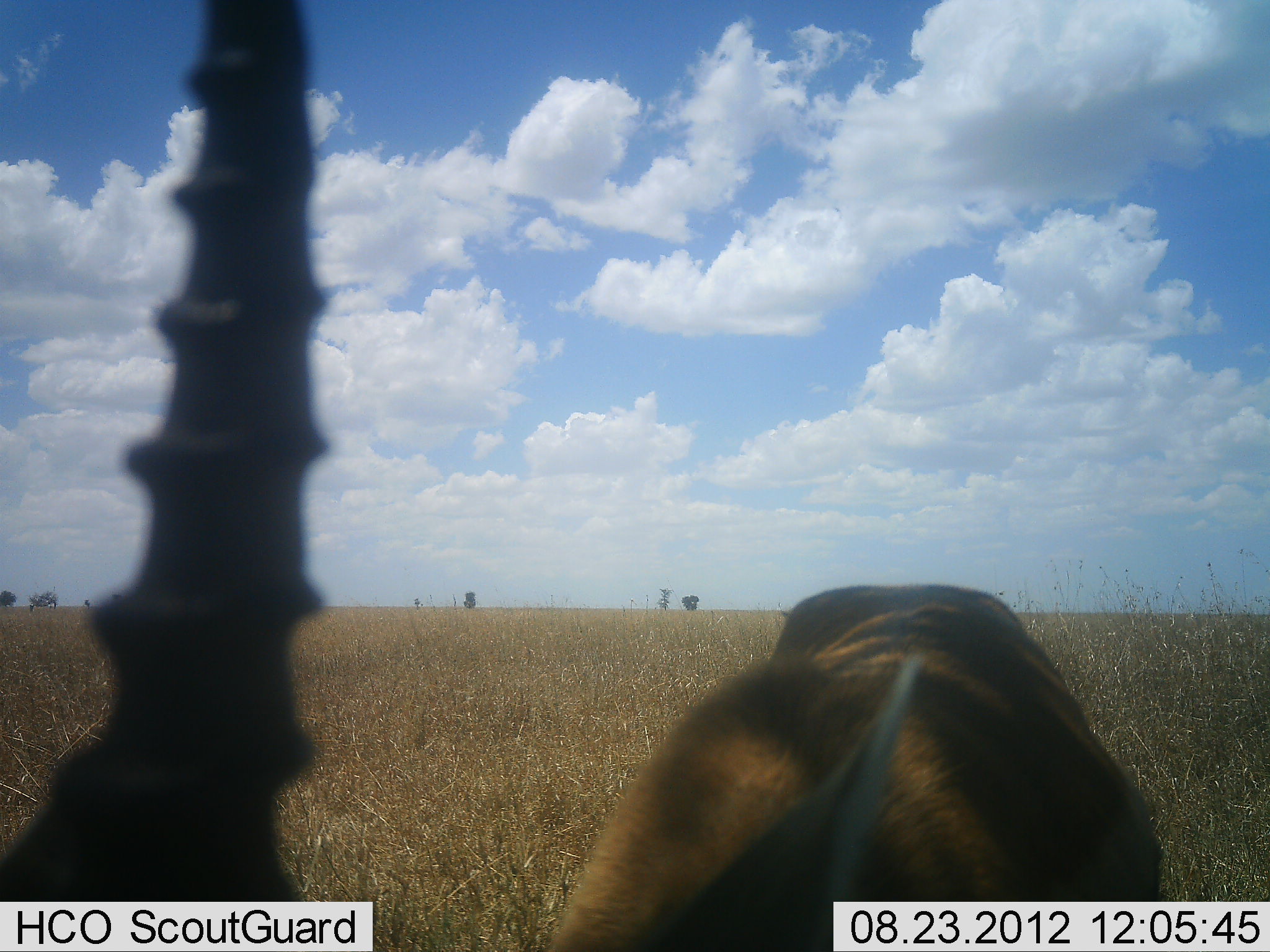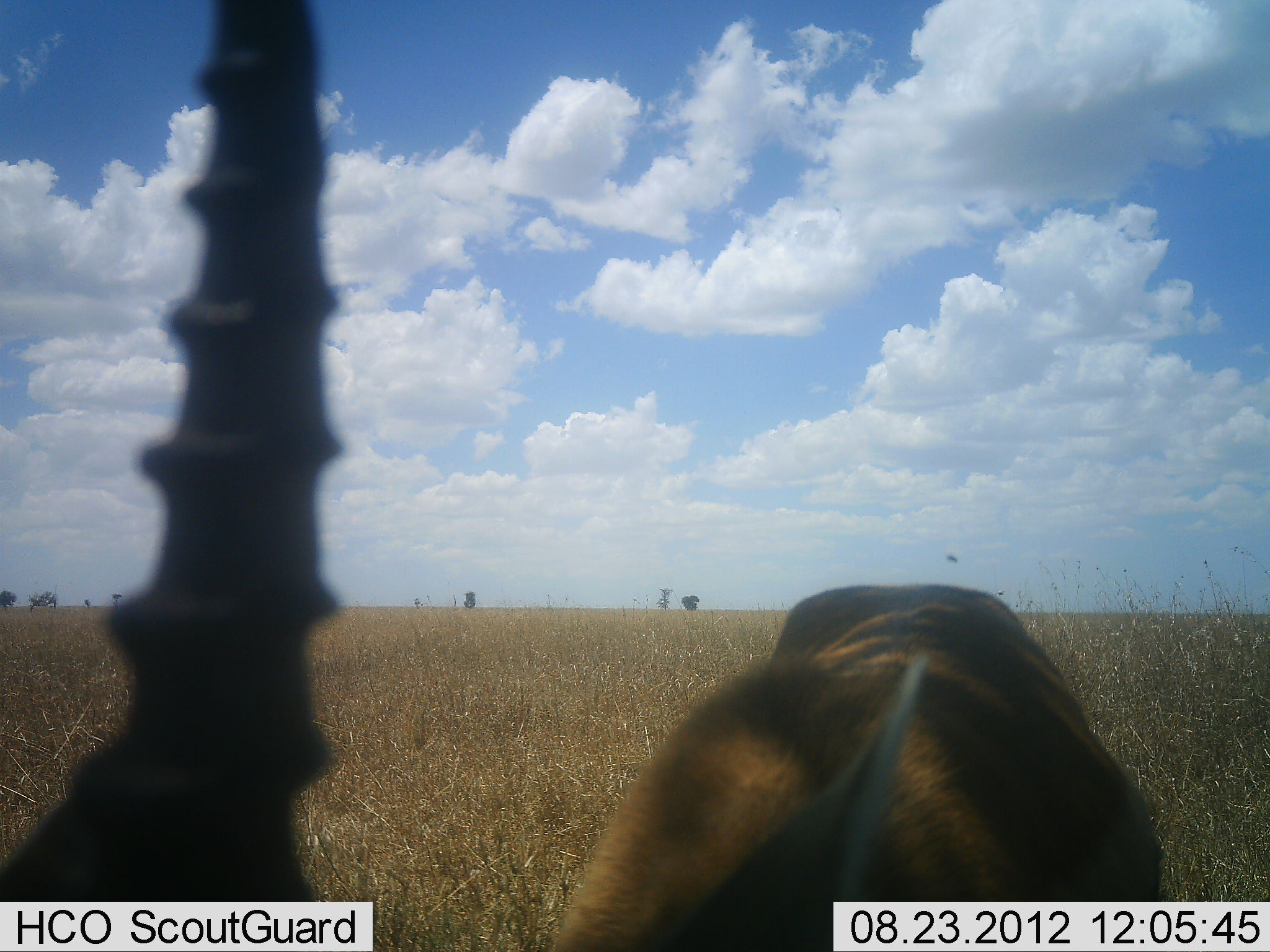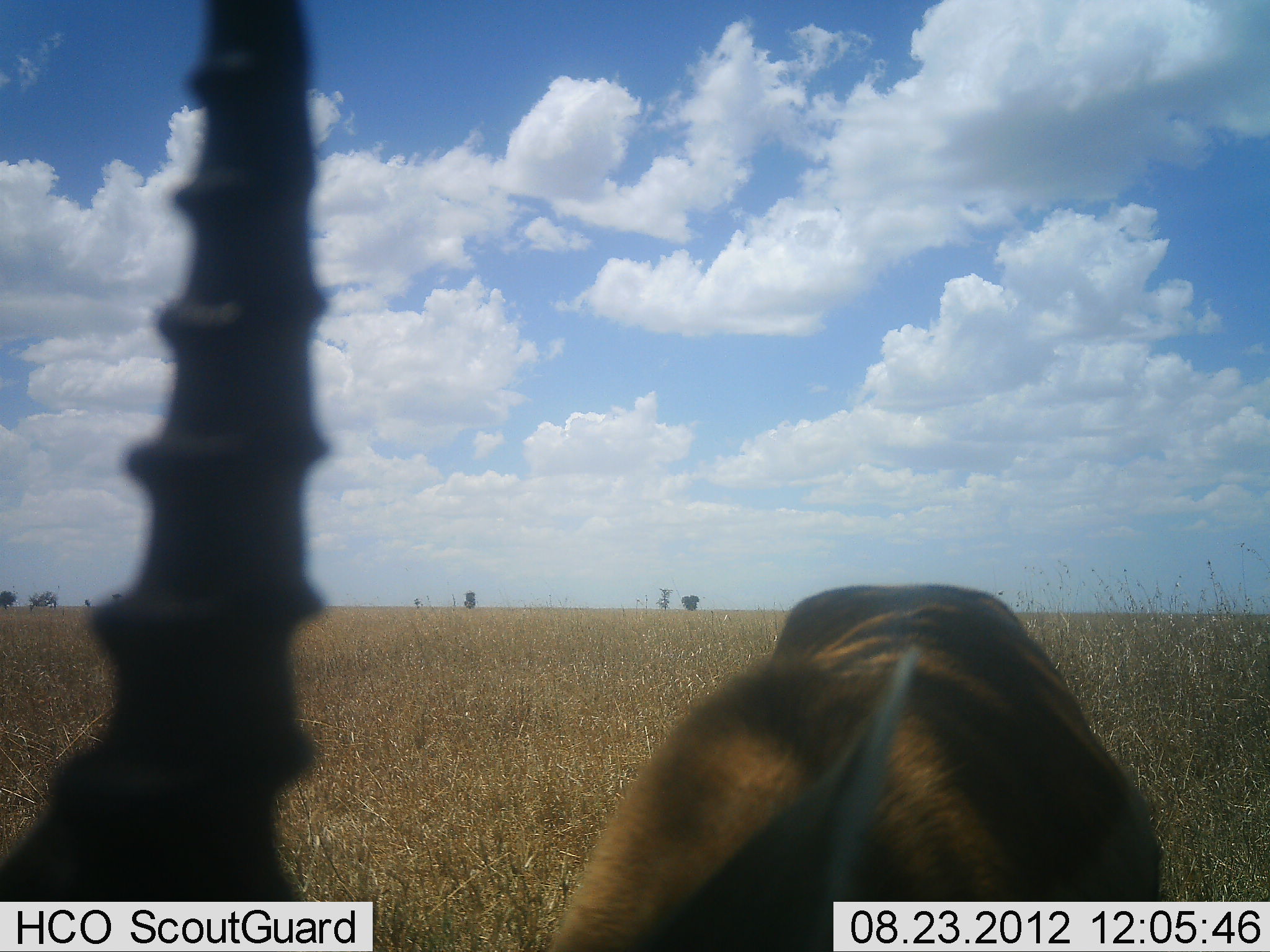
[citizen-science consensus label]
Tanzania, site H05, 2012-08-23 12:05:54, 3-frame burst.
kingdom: Animalia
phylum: Chordata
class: Mammalia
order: Artiodactyla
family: Bovidae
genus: Aepyceros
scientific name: Aepyceros melampus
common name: impala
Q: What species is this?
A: Impala (Aepyceros melampus).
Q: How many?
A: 1.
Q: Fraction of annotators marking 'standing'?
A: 86%.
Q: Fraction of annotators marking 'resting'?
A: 0%.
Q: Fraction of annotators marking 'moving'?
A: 14%.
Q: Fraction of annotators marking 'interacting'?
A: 0%.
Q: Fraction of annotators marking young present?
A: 0%.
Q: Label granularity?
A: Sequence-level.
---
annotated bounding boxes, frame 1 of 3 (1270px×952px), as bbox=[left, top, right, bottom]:
animal: bbox=[1, 1, 1027, 952]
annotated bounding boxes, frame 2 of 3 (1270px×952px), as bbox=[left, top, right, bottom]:
animal: bbox=[1, 0, 1161, 951]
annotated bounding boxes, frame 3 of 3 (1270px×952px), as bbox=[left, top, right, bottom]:
animal: bbox=[1, 0, 1161, 951]